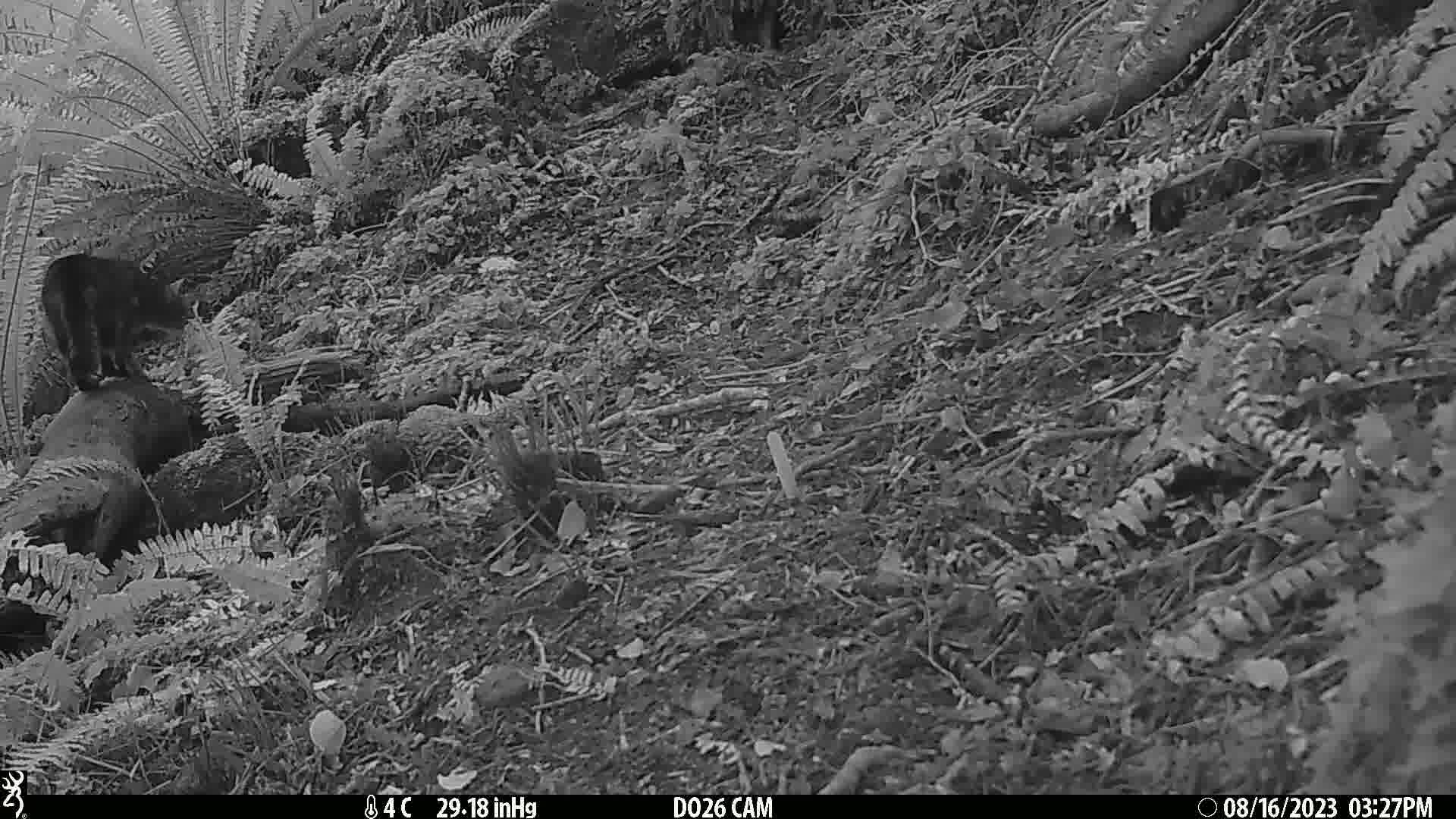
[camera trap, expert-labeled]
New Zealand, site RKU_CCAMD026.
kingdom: Animalia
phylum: Chordata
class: Mammalia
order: Carnivora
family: Felidae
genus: Felis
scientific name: Felis catus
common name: domestic cat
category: cat